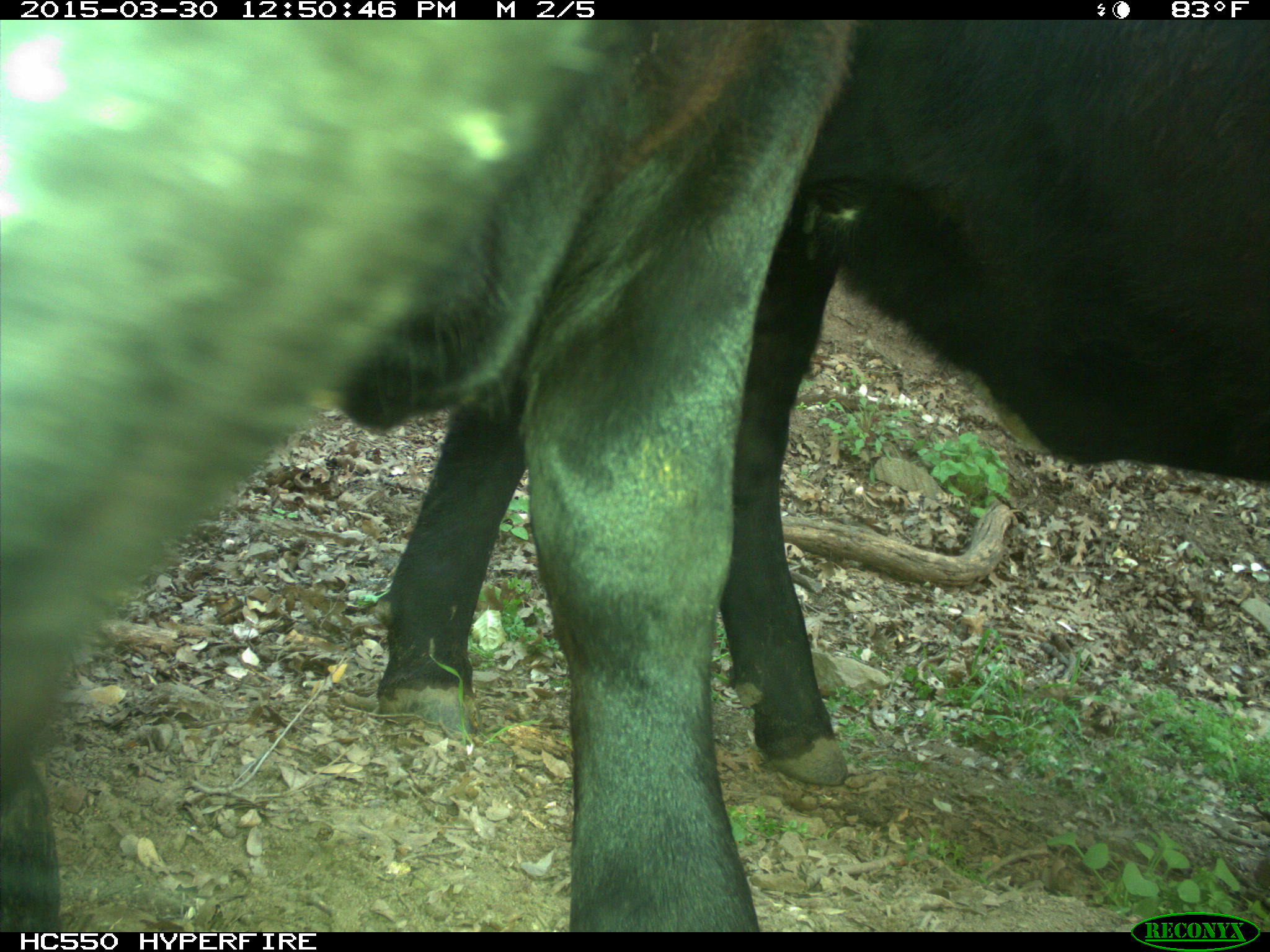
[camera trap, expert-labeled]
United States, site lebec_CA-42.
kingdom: Animalia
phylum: Chordata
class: Mammalia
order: Artiodactyla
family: Bovidae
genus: Bos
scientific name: Bos taurus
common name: domestic cow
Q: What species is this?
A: Bos taurus (domestic cow).